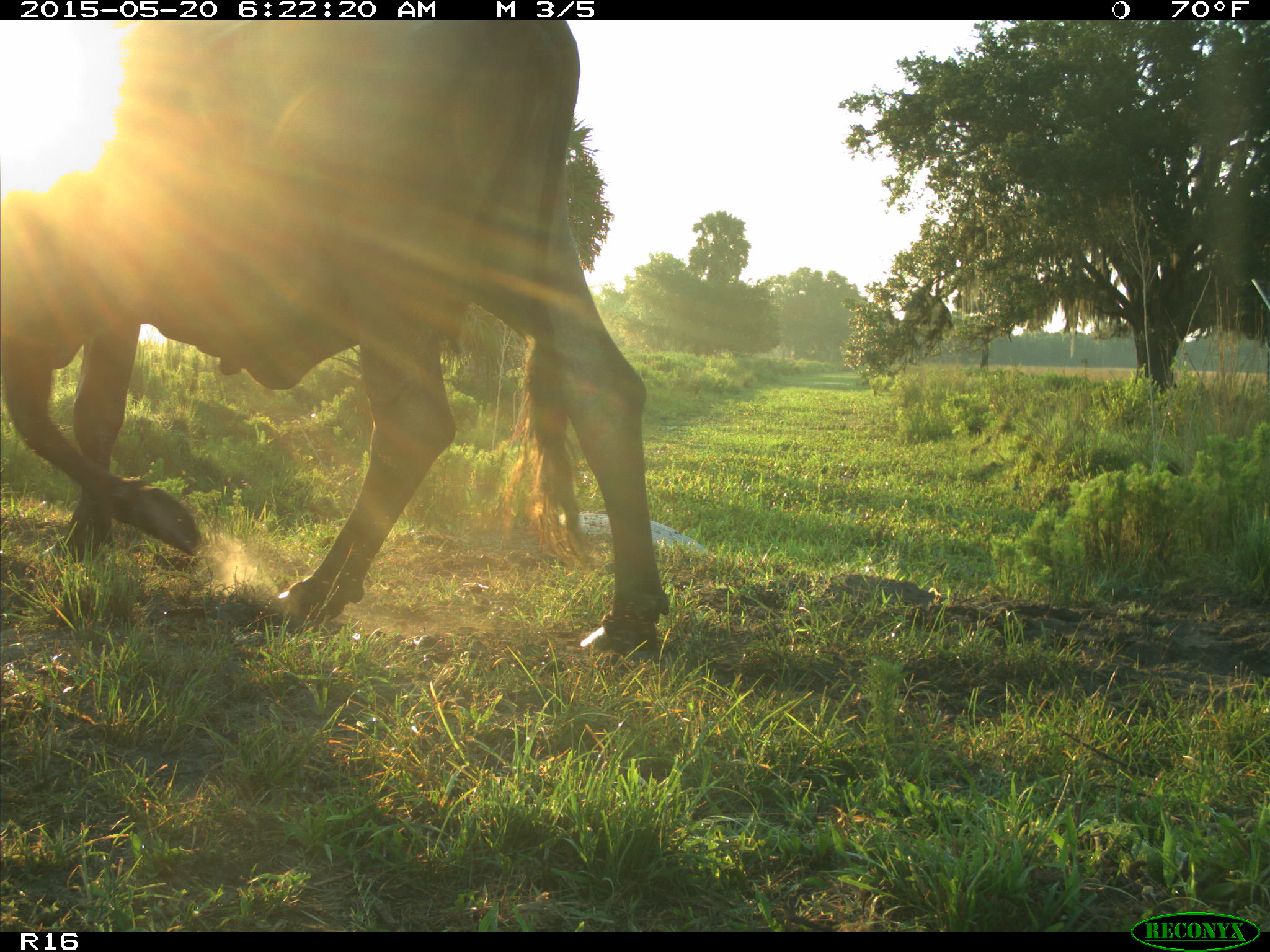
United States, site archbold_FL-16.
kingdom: Animalia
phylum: Chordata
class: Mammalia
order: Artiodactyla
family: Bovidae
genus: Bos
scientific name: Bos taurus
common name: domestic cow